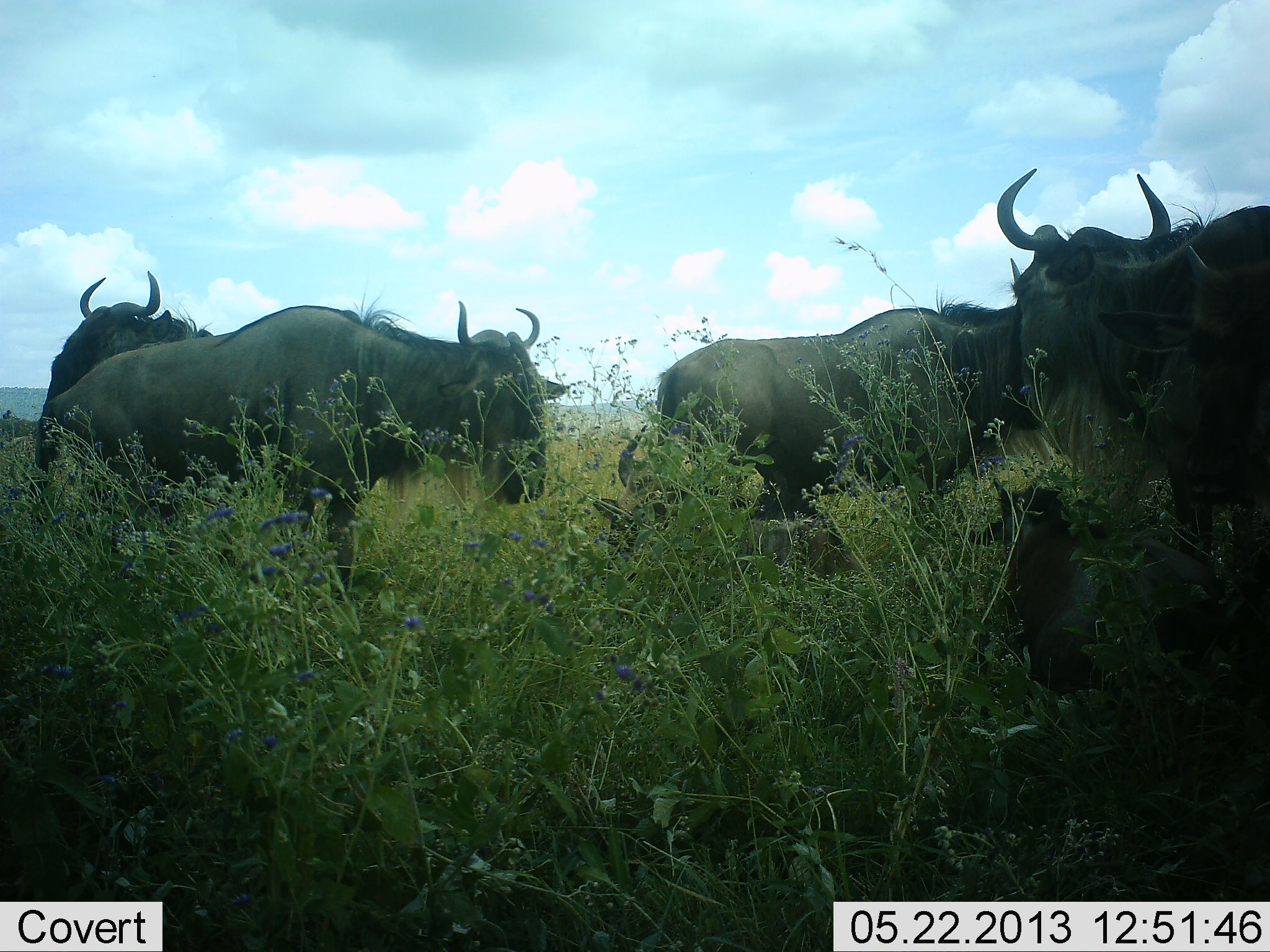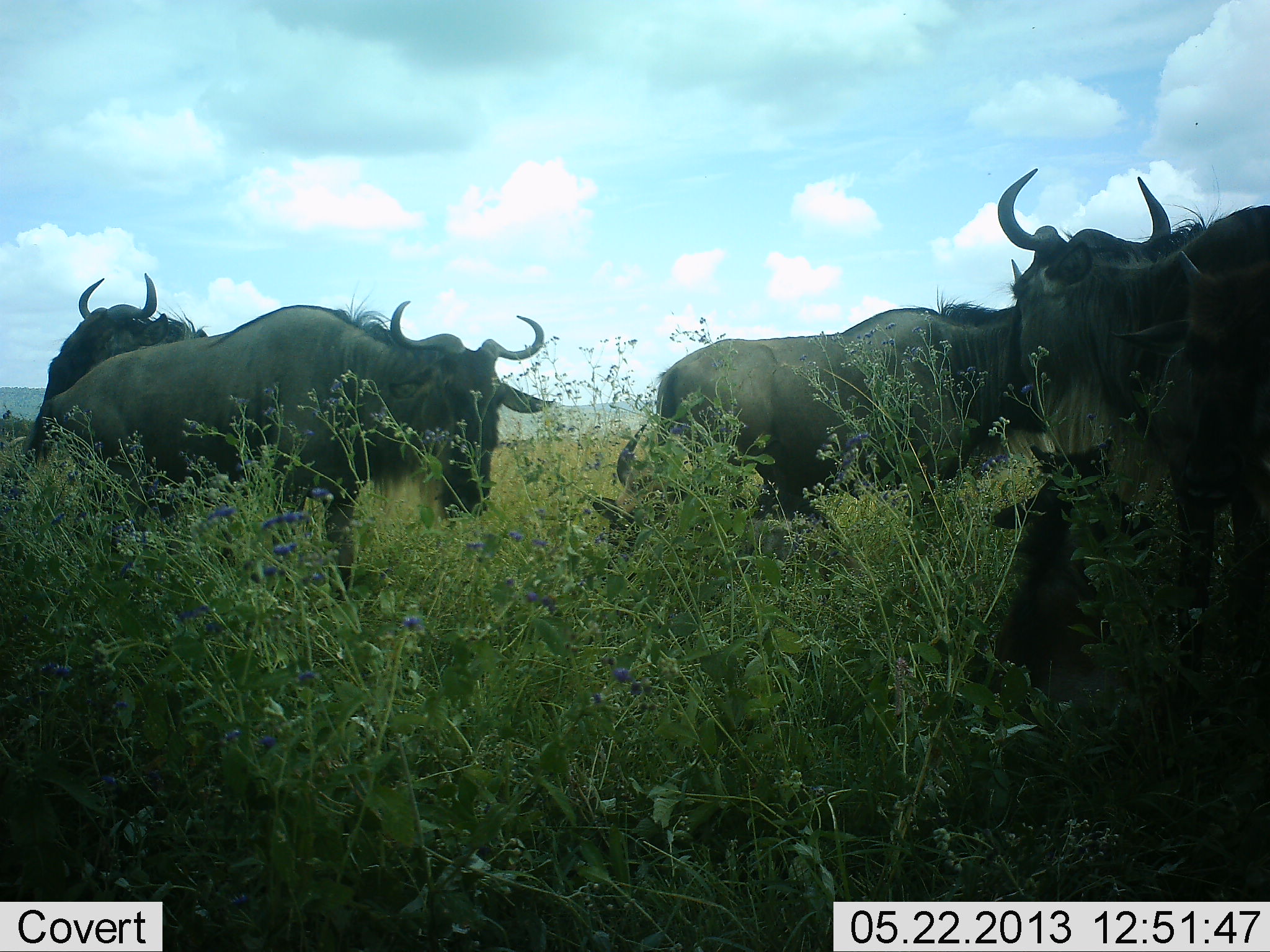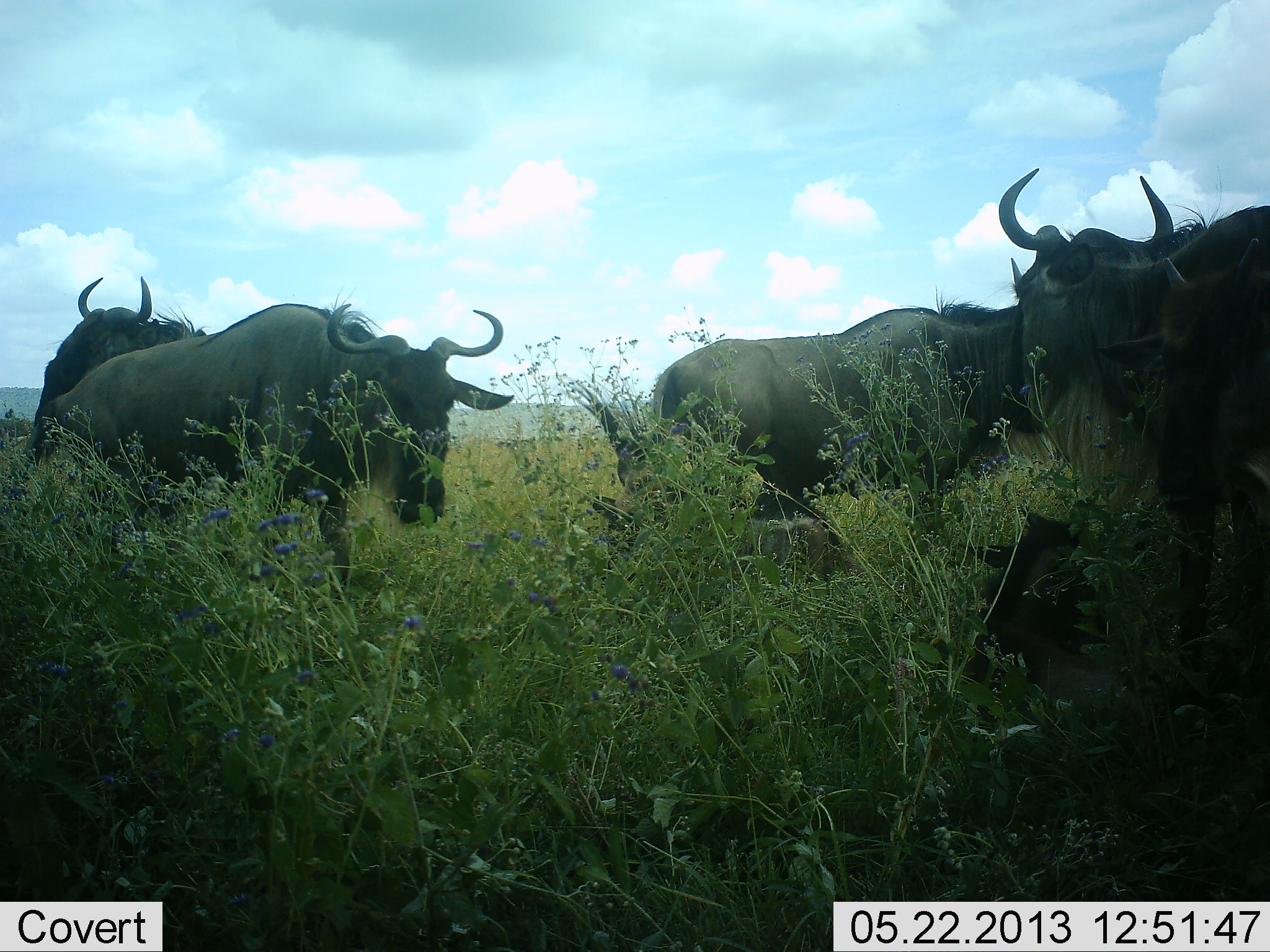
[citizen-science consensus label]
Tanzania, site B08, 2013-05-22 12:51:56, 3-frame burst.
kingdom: Animalia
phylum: Chordata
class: Mammalia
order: Artiodactyla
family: Bovidae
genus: Connochaetes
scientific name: Connochaetes taurinus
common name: blue wildebeest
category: wildebeest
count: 6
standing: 90%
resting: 71%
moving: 10%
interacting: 5%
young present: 24%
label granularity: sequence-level